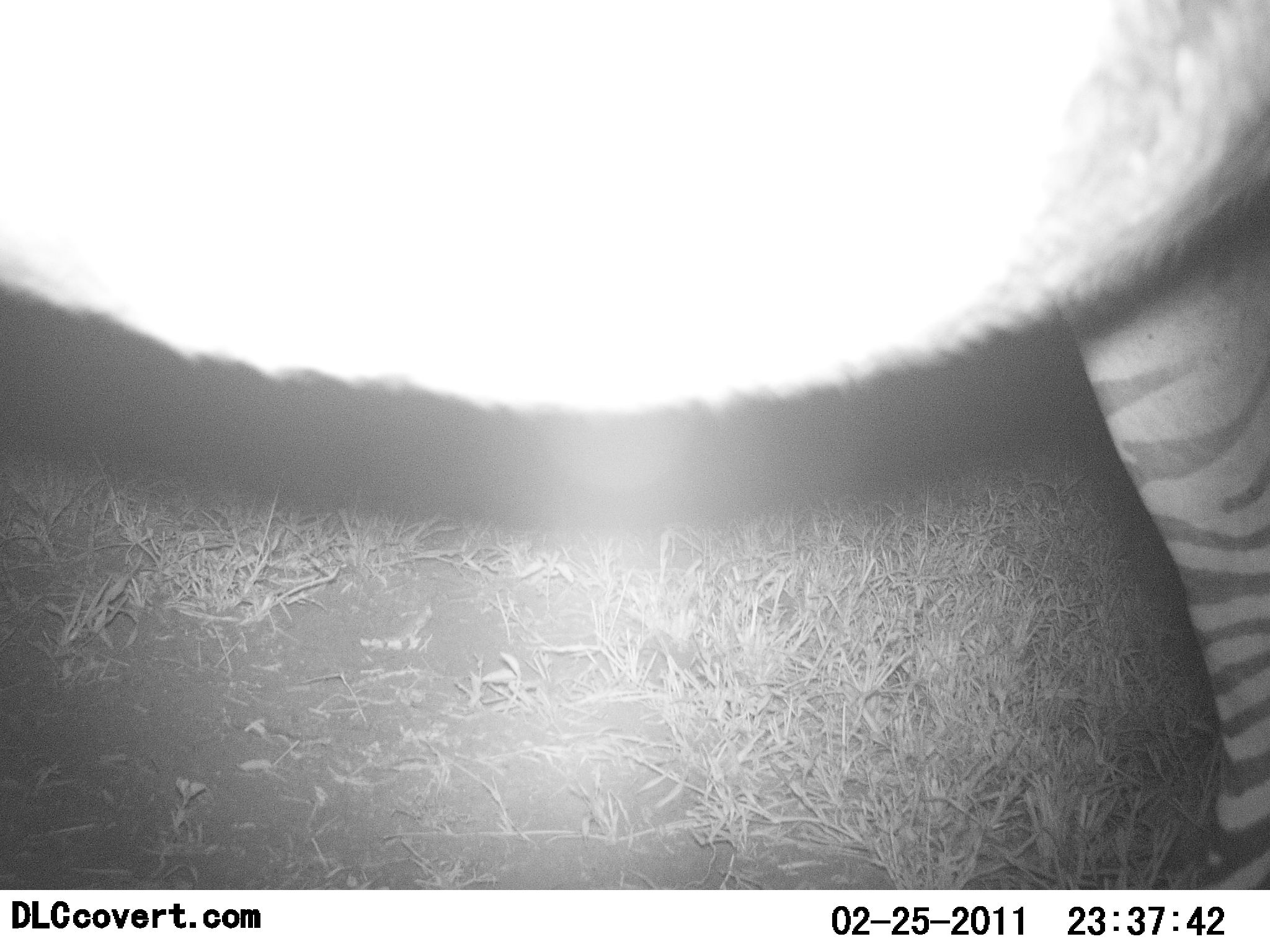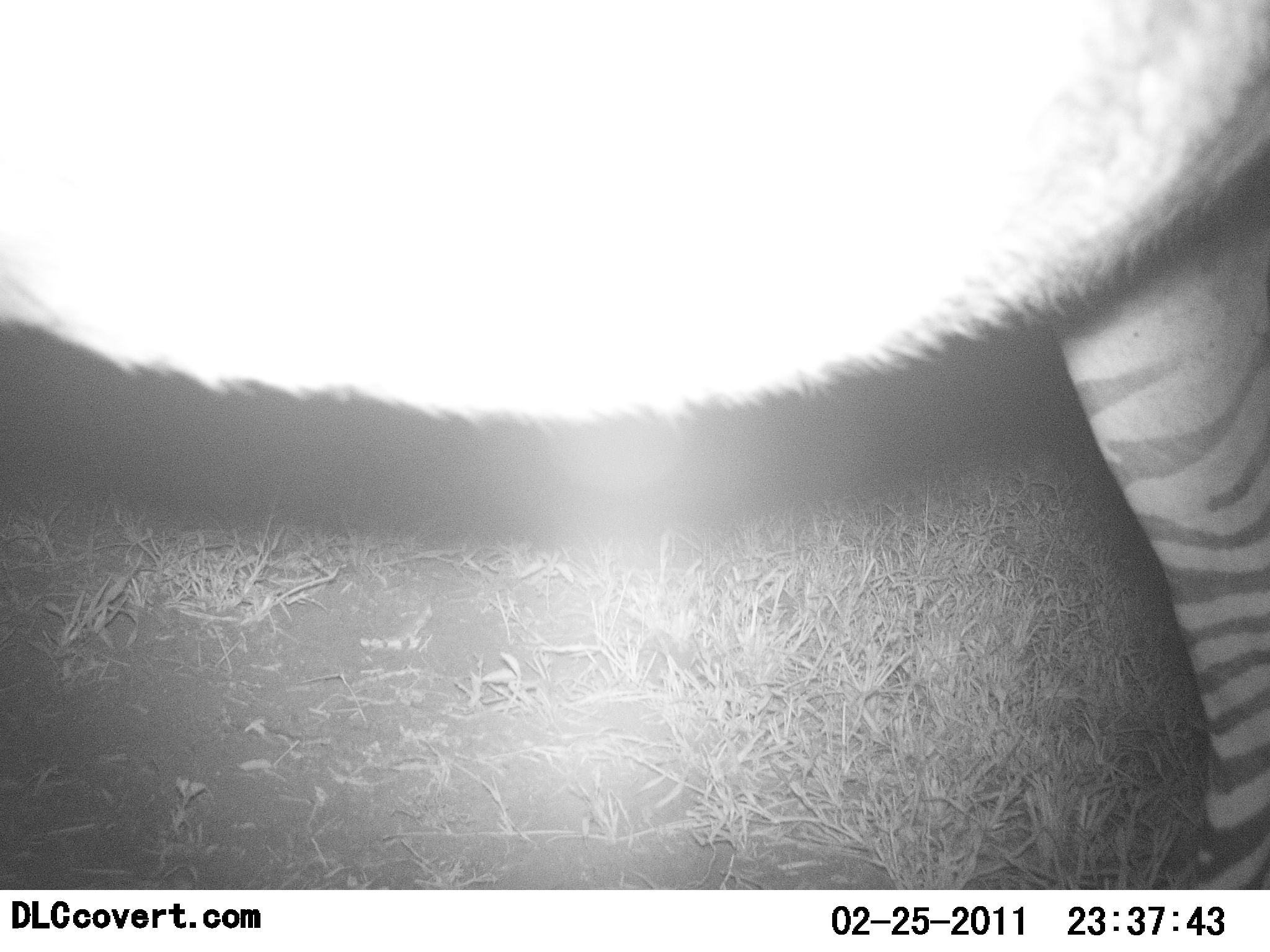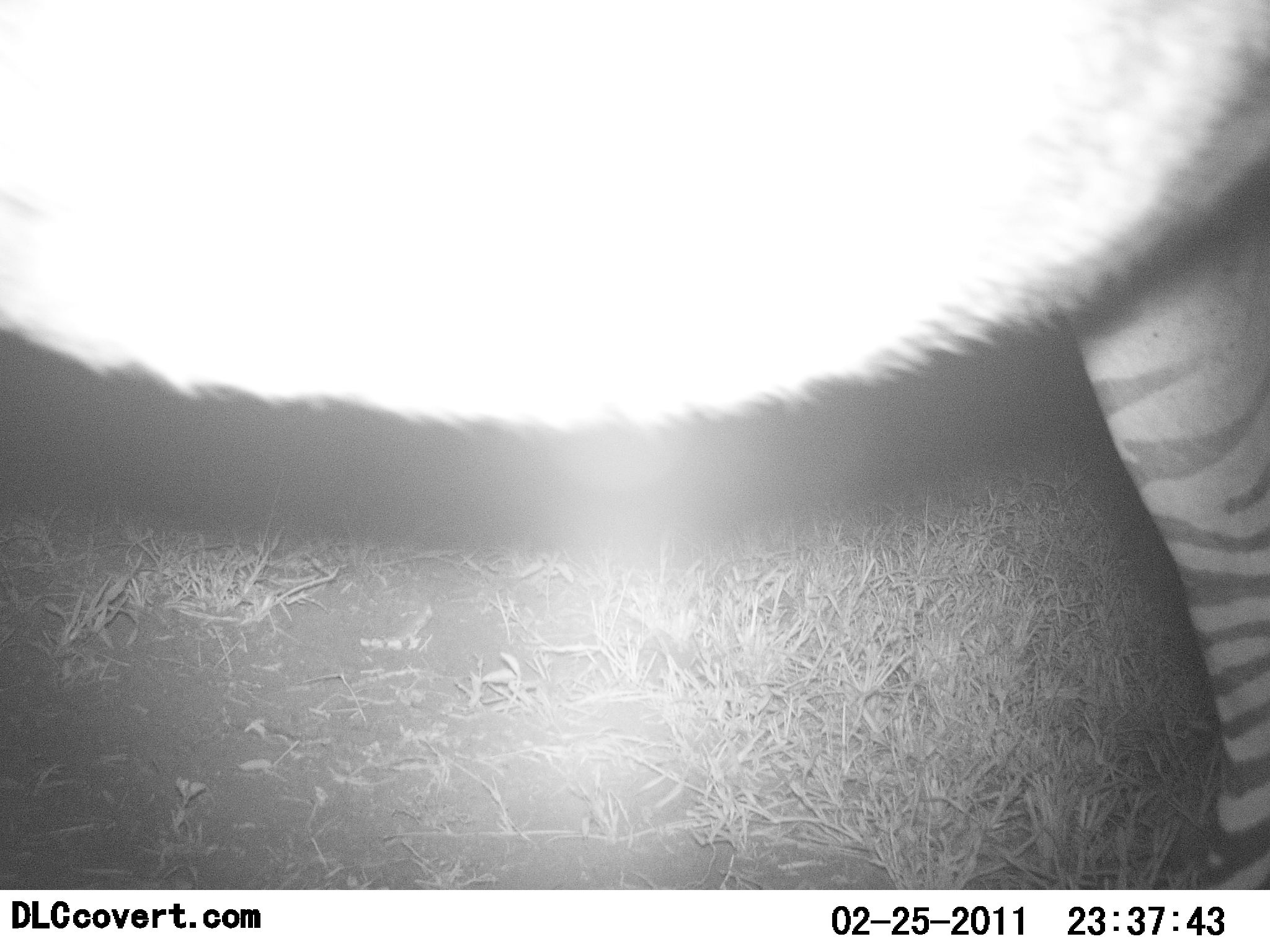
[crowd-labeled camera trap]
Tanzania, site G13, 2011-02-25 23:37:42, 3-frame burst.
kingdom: Animalia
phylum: Chordata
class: Mammalia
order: Perissodactyla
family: Equidae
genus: Equus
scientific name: Equus quagga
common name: plains zebra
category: zebra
Zebra (plains zebra) (Equus quagga), count 1. Behavior (volunteer vote fractions): standing 100%, resting 8%, moving 0%, interacting 0%. Young present (vote fraction): 0%. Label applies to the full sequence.